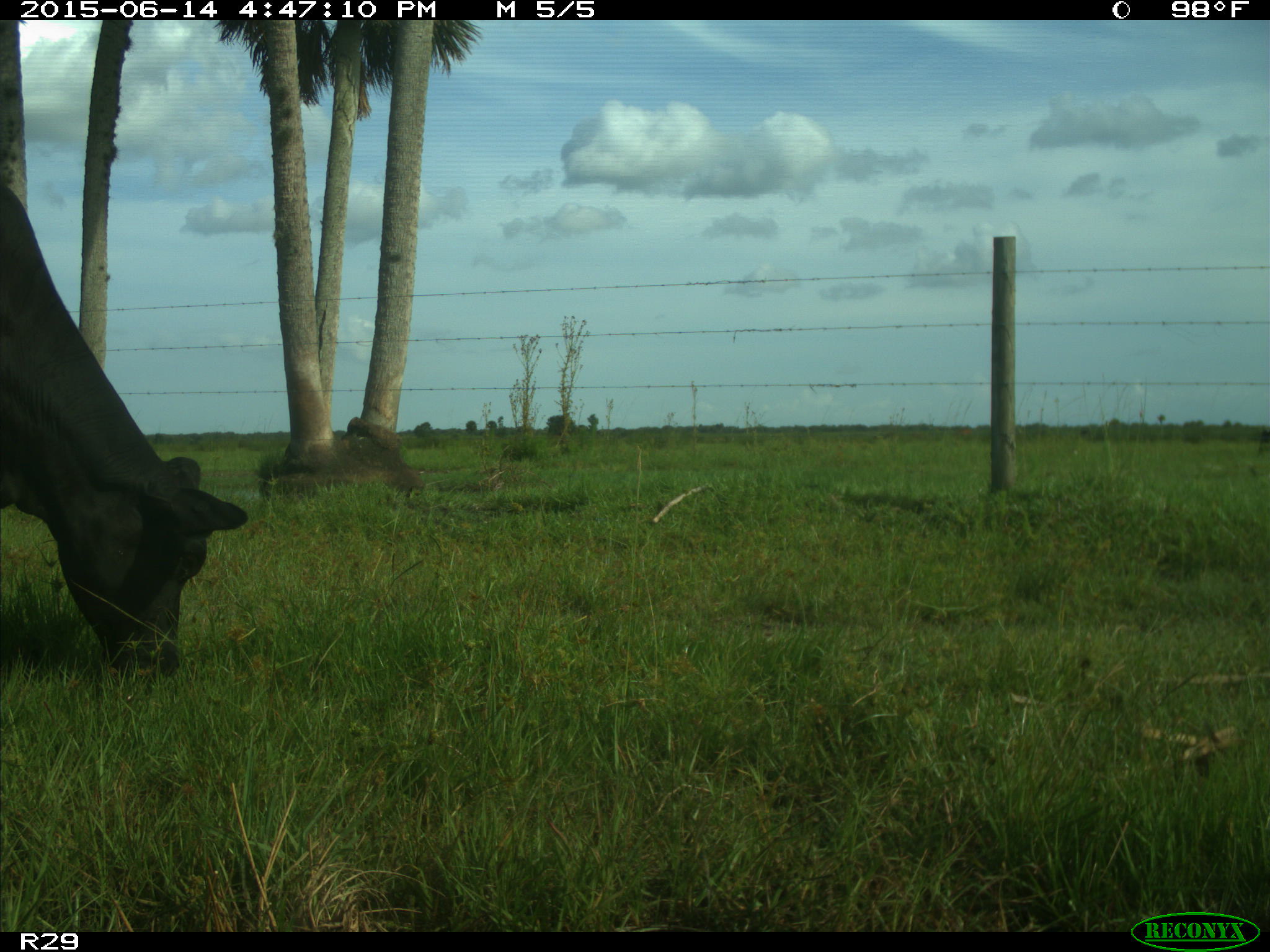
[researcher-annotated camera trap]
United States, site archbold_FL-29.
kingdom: Animalia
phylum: Chordata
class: Mammalia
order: Artiodactyla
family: Bovidae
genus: Bos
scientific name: Bos taurus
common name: domestic cow